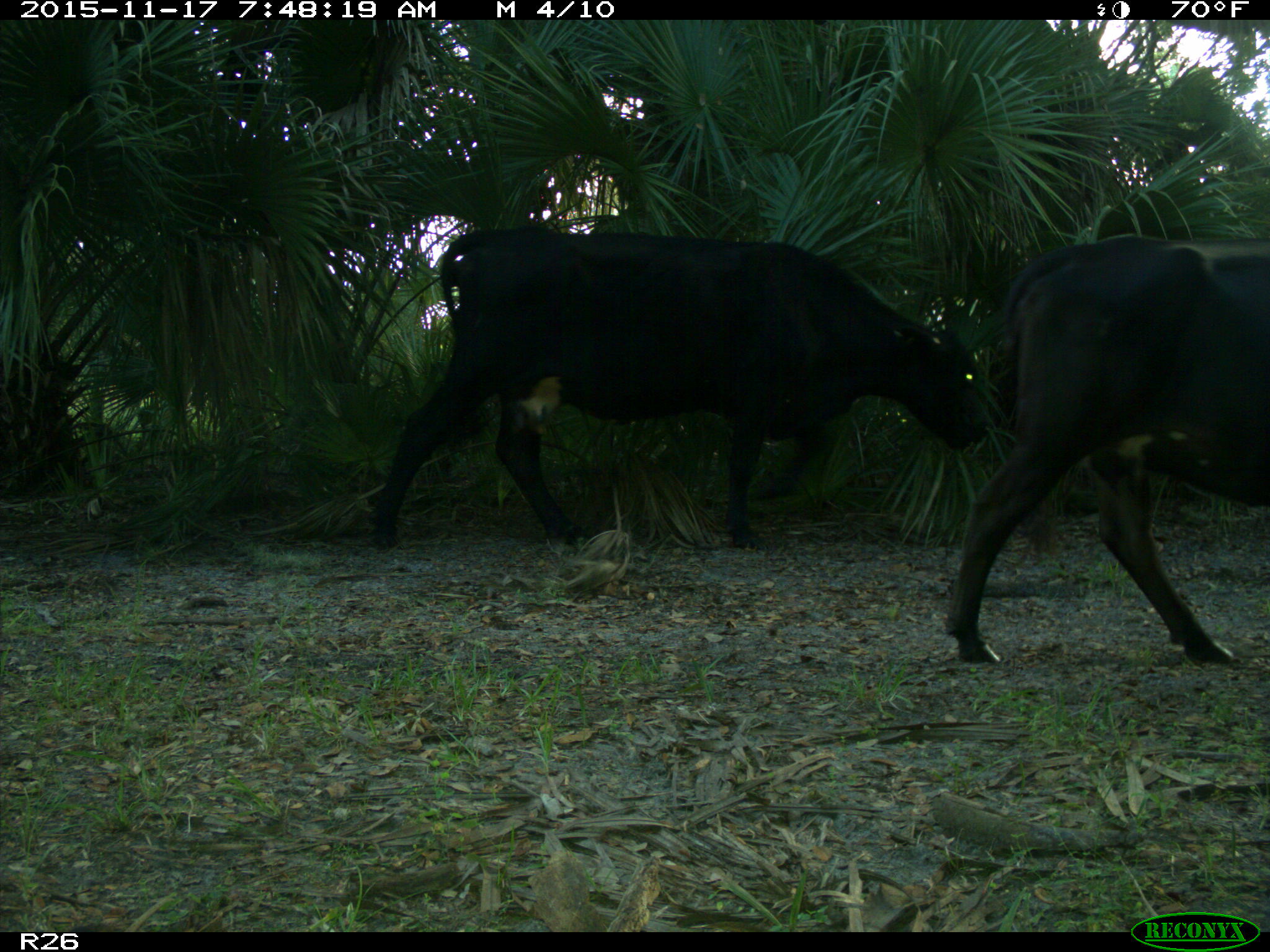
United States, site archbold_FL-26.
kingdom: Animalia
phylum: Chordata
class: Mammalia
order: Artiodactyla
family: Bovidae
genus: Bos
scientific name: Bos taurus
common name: domestic cow